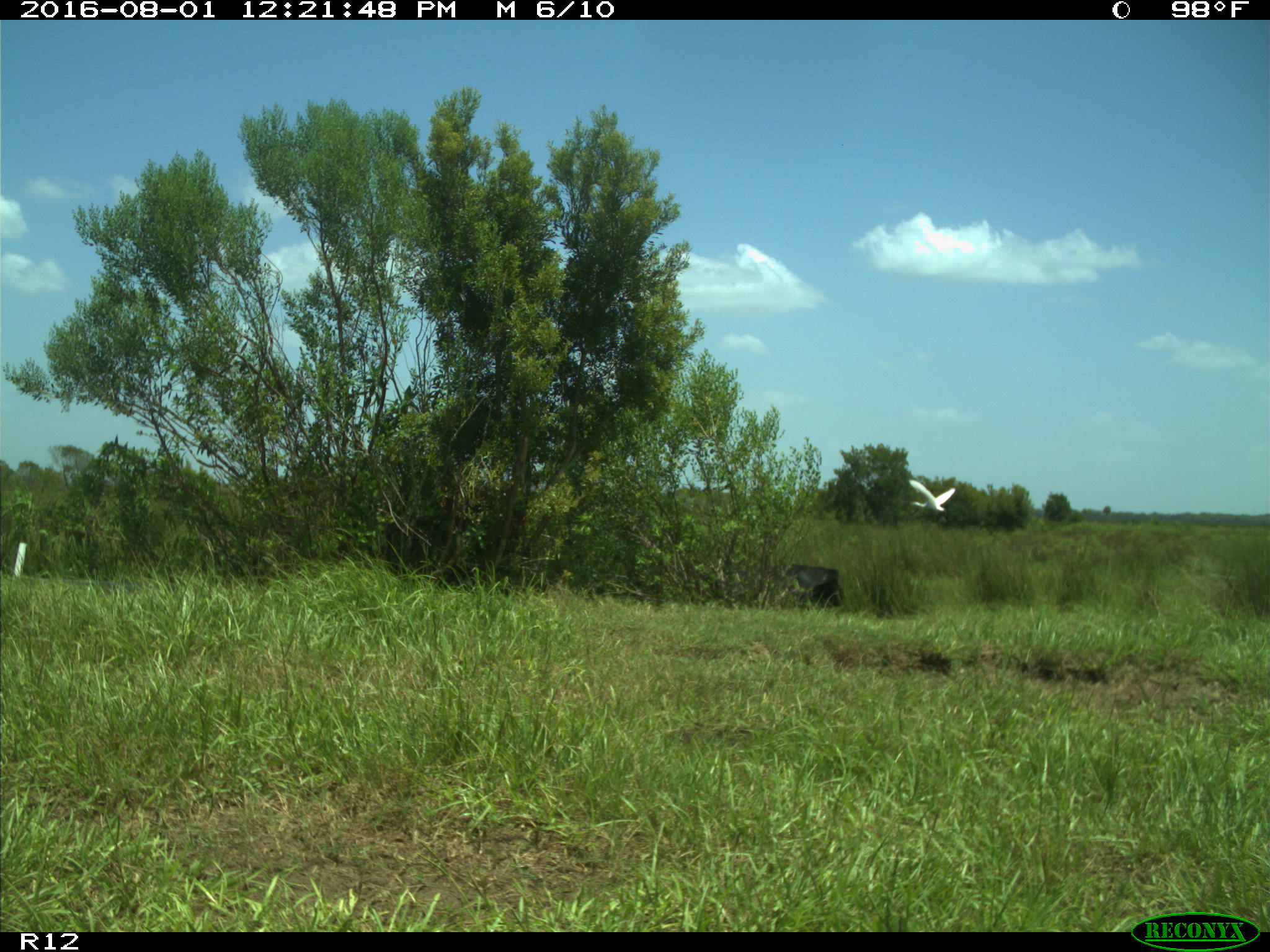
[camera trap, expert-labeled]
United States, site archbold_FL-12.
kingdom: Animalia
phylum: Chordata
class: Mammalia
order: Artiodactyla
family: Bovidae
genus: Bos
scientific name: Bos taurus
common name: domestic cow